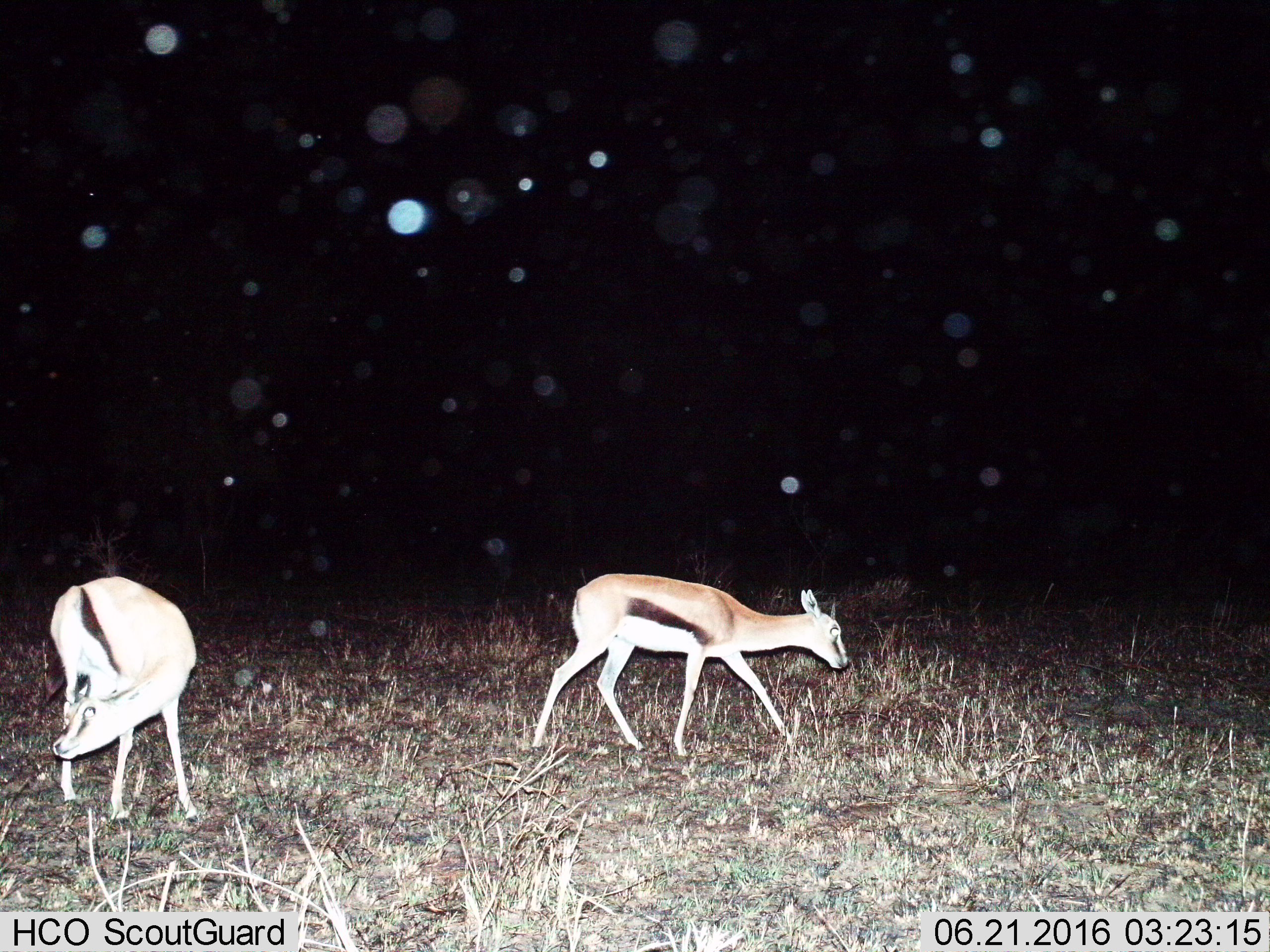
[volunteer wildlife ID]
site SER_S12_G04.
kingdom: Animalia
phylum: Chordata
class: Mammalia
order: Artiodactyla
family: Bovidae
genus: Eudorcas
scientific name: Eudorcas thomsonii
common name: thomson's gazelle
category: gazellethomsons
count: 2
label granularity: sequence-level